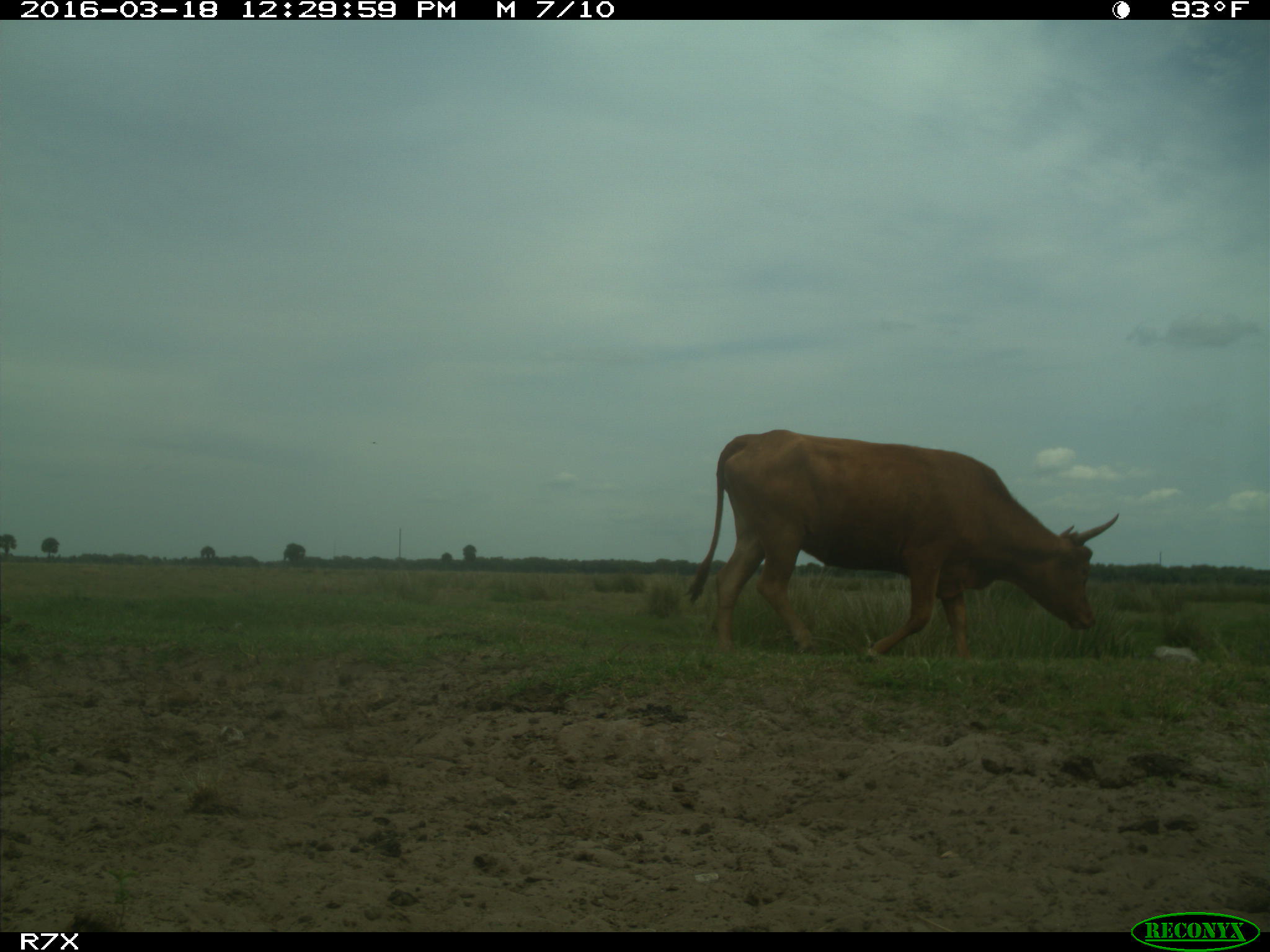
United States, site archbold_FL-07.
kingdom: Animalia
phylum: Chordata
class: Mammalia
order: Artiodactyla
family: Bovidae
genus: Bos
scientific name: Bos taurus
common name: domestic cow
Bos taurus (domestic cow).